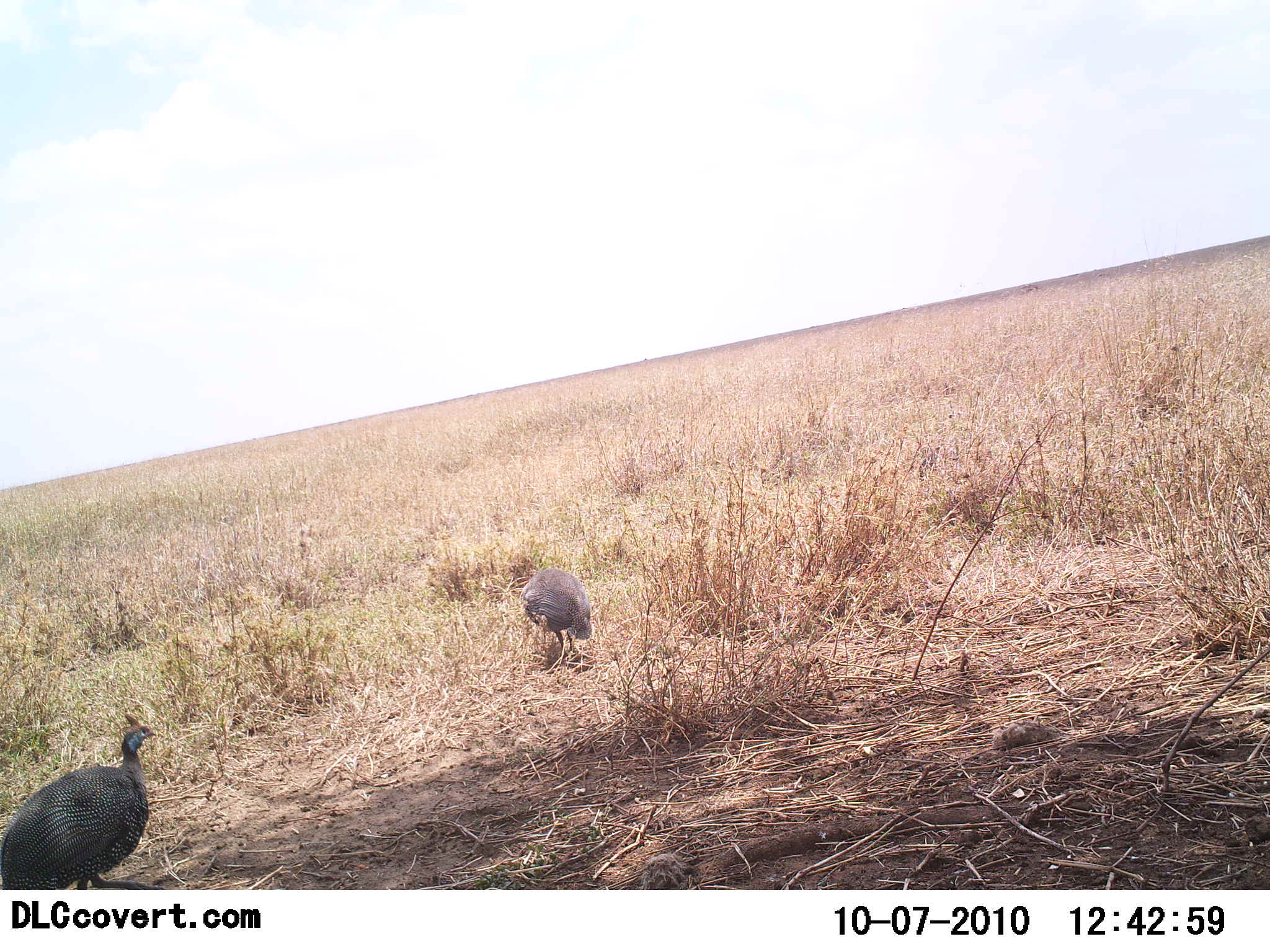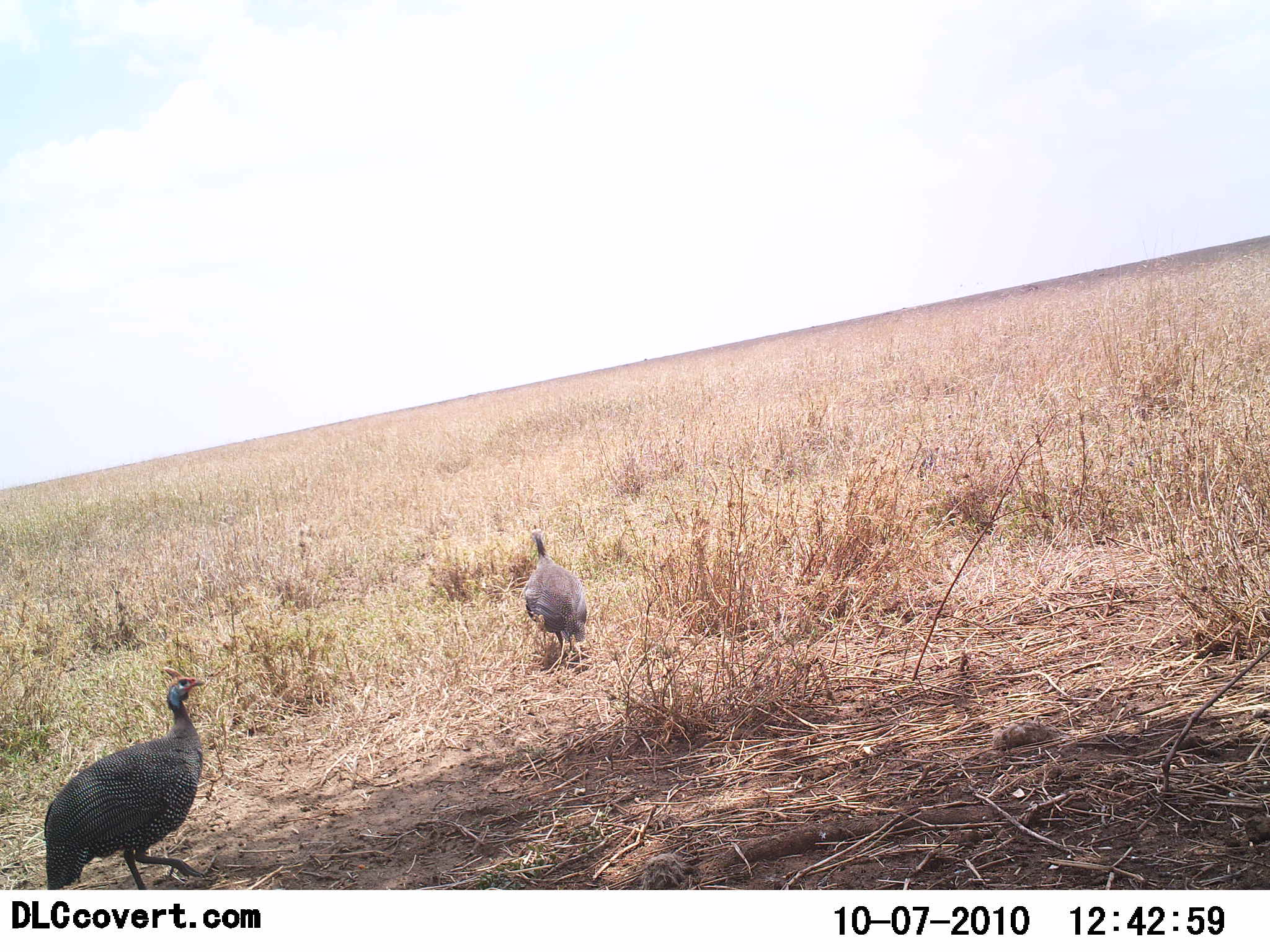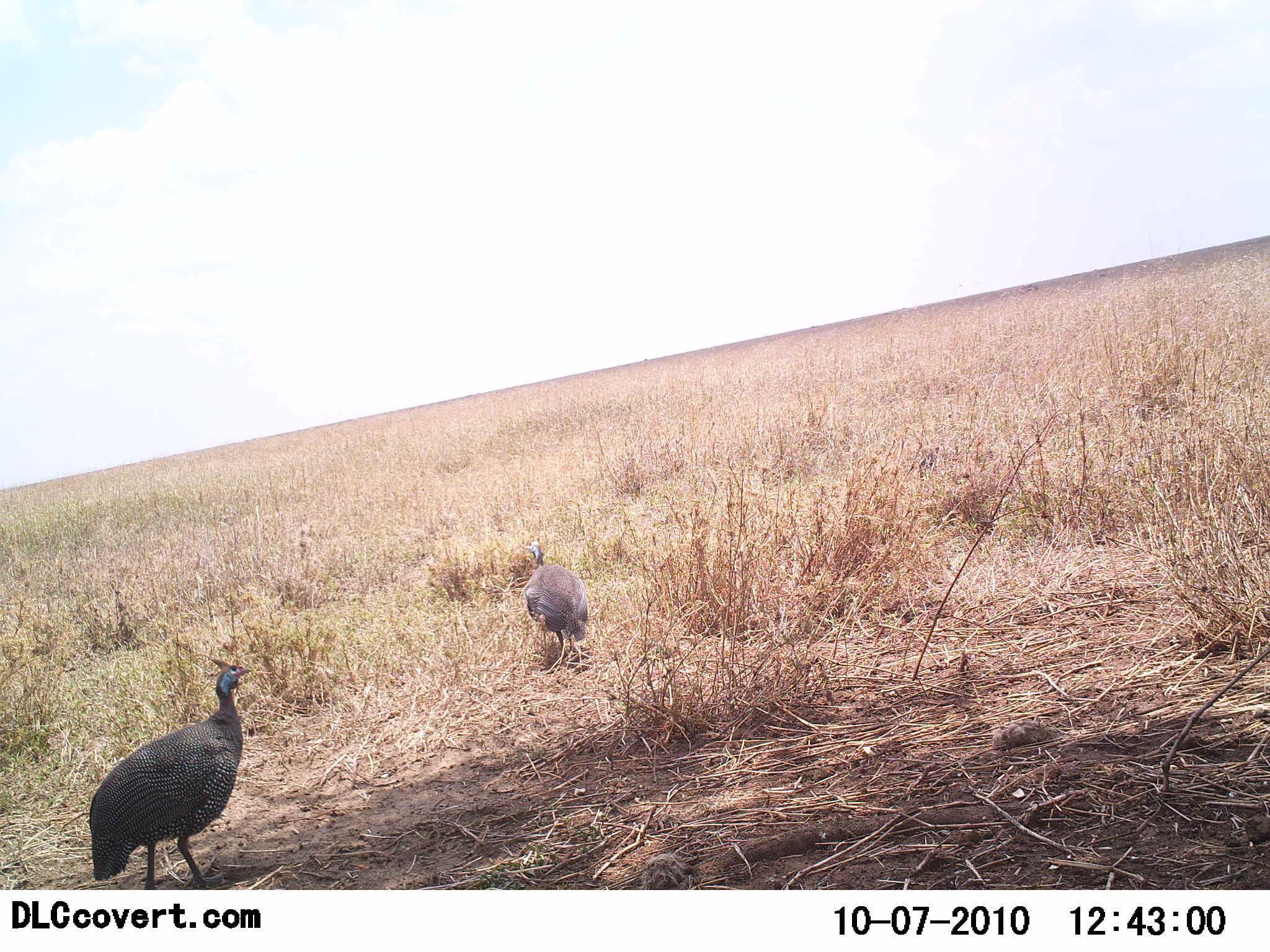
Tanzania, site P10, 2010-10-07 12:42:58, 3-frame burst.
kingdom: Animalia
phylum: Chordata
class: Aves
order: Galliformes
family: Numididae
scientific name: Numididae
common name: guinea fowl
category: guineafowl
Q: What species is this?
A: Guineafowl (guinea fowl) (Numididae).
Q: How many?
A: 2.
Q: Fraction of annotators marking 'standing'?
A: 8%.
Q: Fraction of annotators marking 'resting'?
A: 0%.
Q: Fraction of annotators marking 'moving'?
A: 85%.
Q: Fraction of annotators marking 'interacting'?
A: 0%.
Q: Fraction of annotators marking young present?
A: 0%.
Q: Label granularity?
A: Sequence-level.